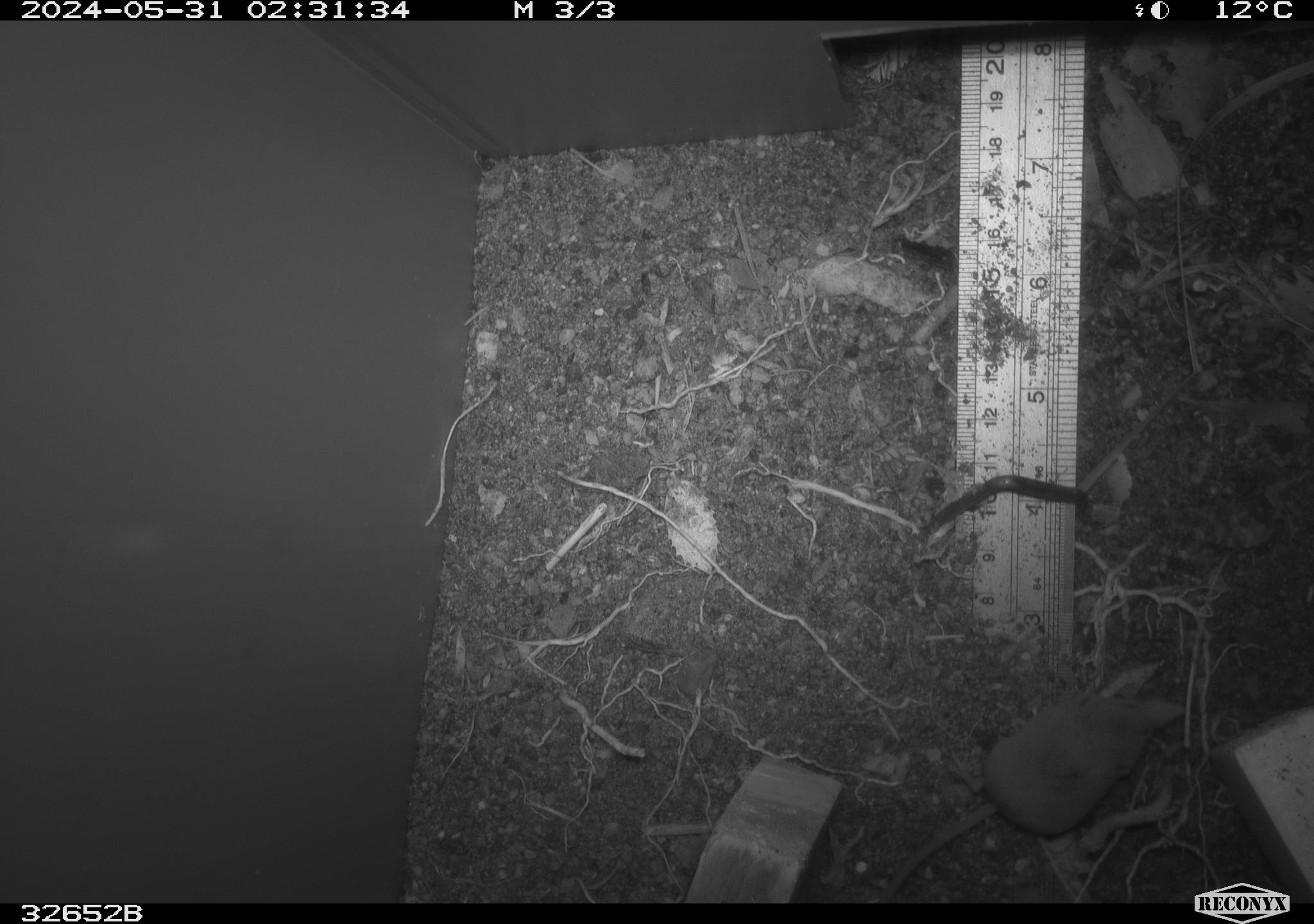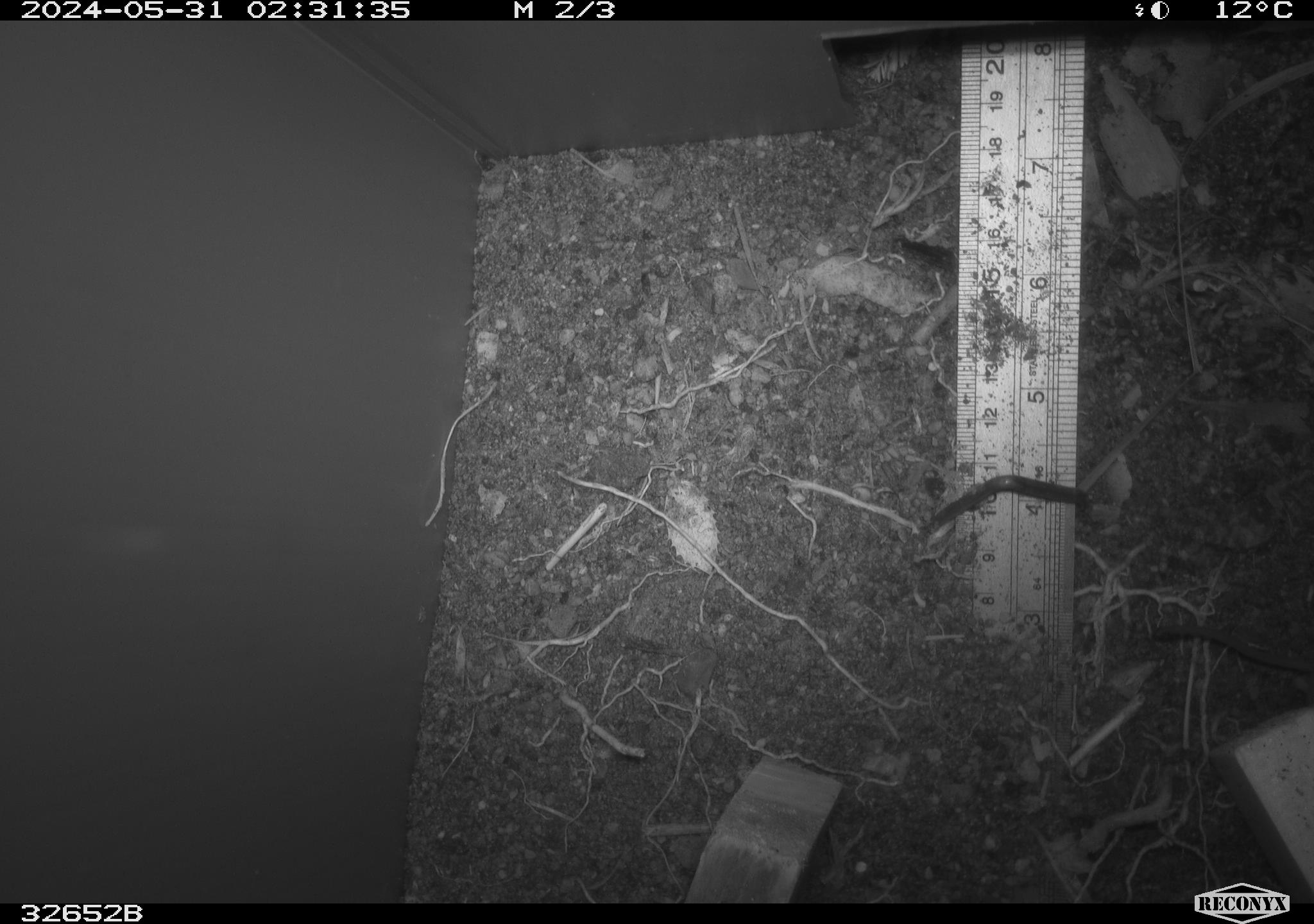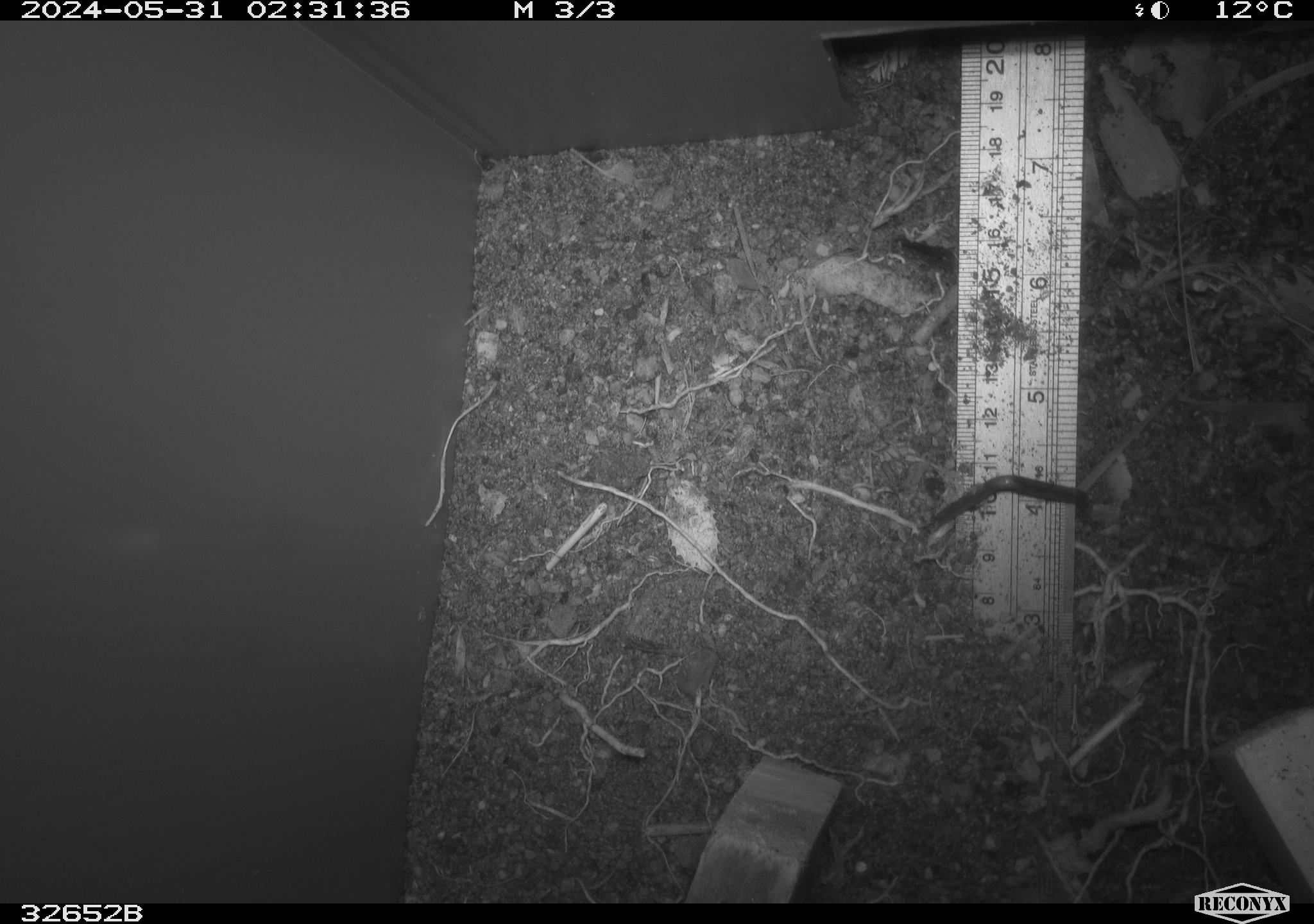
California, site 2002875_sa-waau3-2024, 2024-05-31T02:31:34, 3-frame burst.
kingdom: Animalia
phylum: Chordata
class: Mammalia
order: Eulipotyphla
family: Soricidae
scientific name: Soricidae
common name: shrews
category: soricidae family